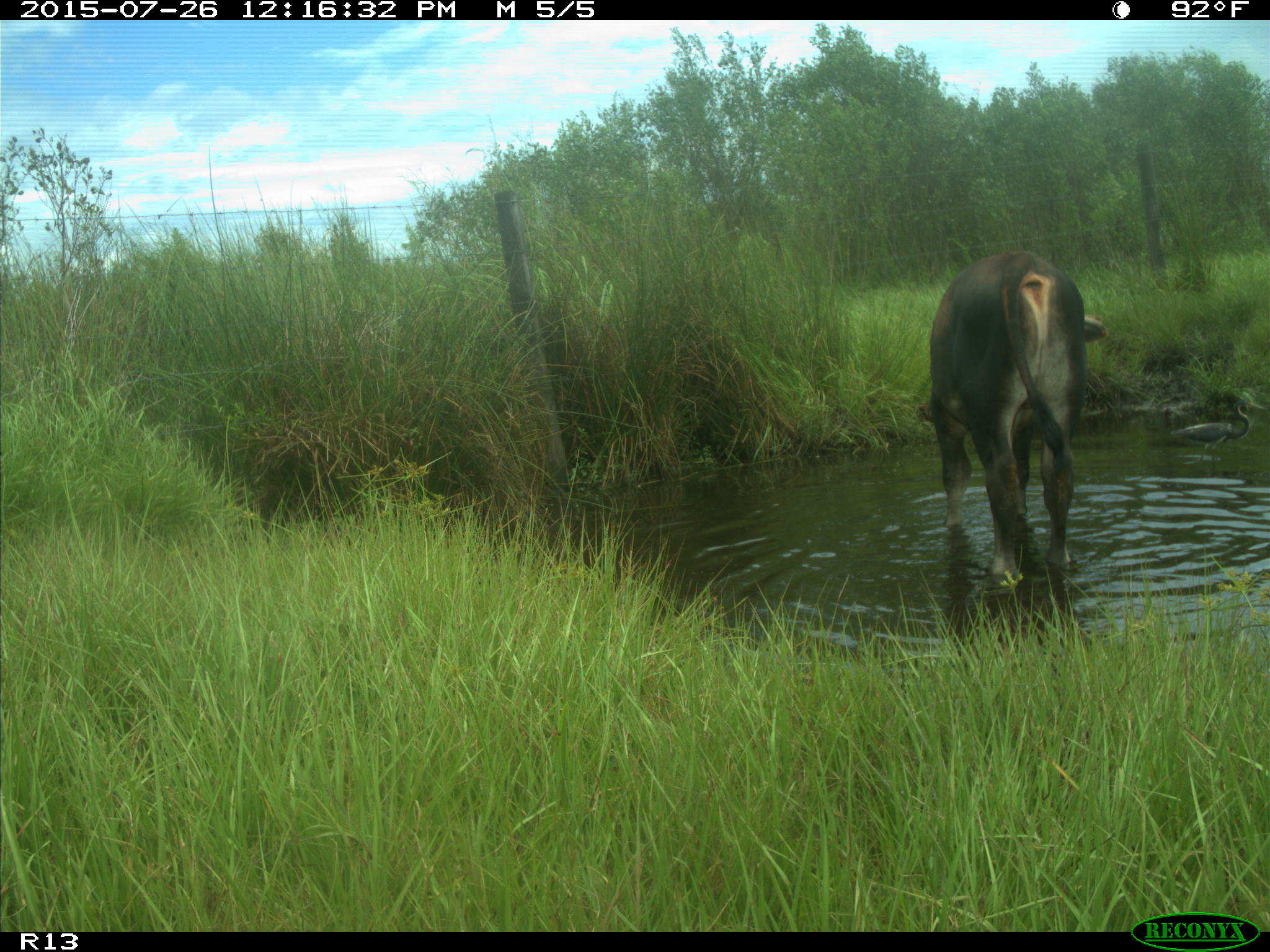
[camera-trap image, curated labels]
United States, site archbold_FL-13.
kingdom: Animalia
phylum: Chordata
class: Mammalia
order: Artiodactyla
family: Bovidae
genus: Bos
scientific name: Bos taurus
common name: domestic cow